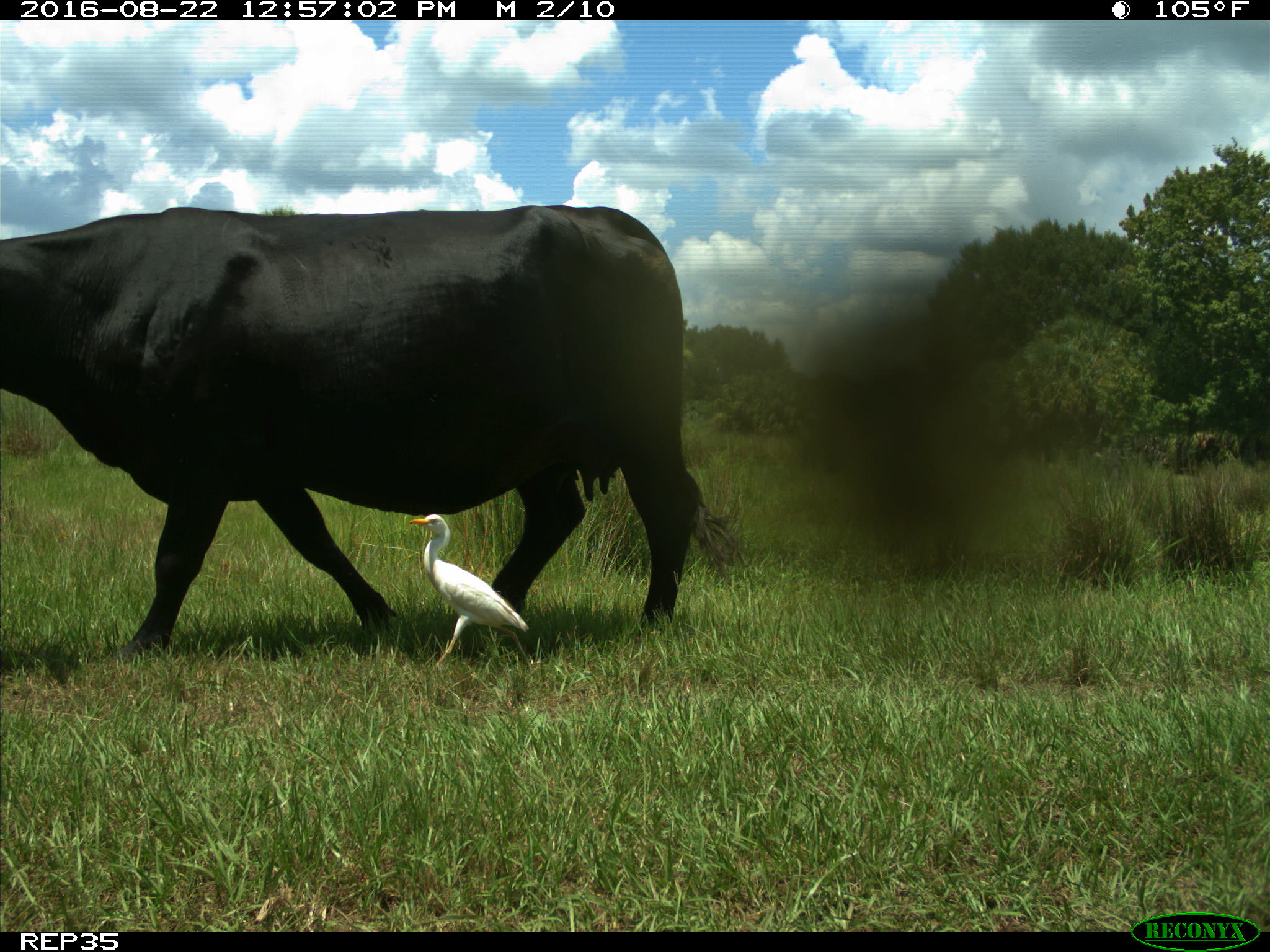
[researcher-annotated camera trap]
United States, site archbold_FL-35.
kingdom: Animalia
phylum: Chordata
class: Mammalia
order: Artiodactyla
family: Bovidae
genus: Bos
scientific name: Bos taurus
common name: domestic cow